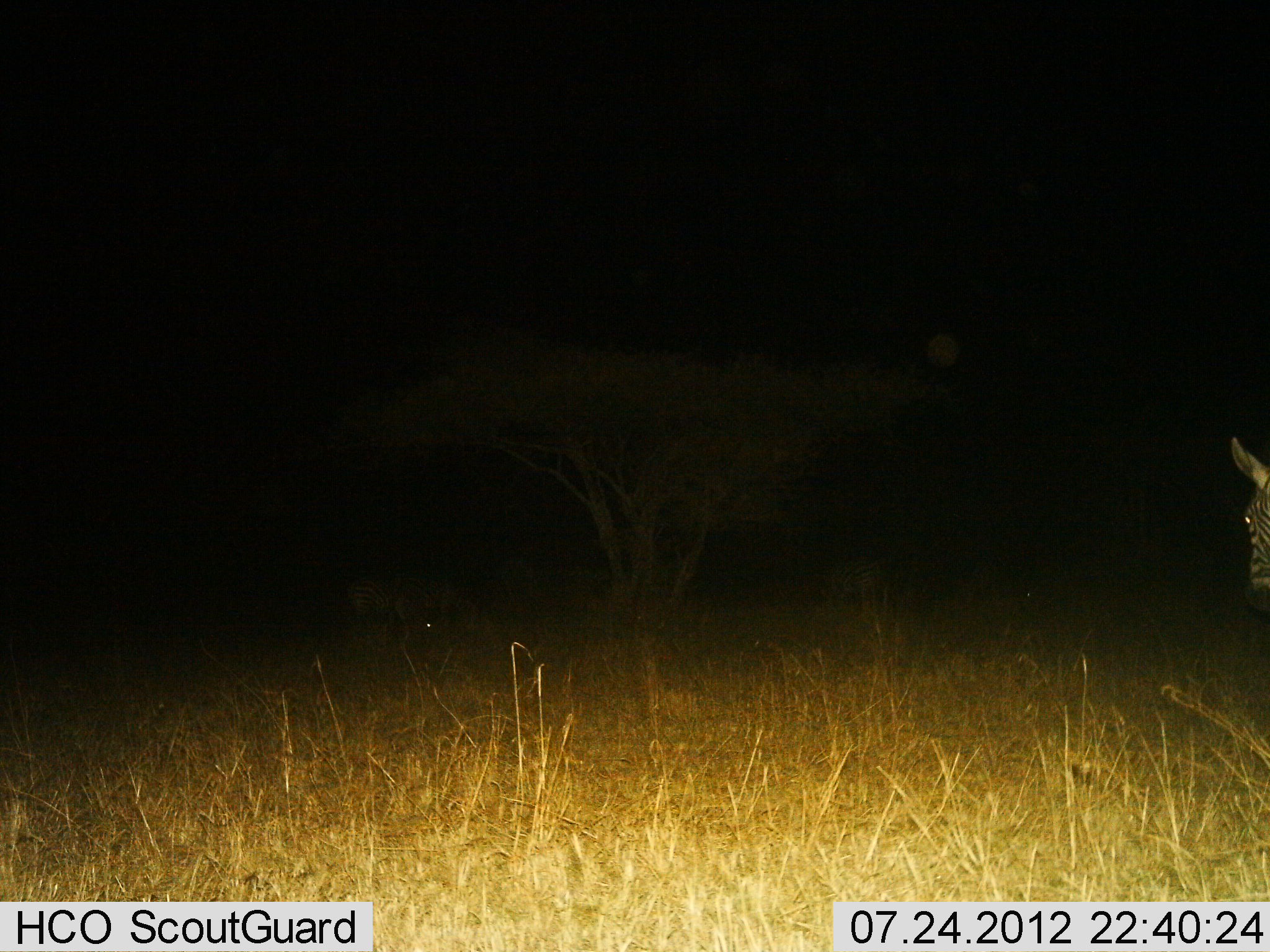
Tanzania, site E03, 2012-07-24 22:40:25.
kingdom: Animalia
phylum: Chordata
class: Mammalia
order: Perissodactyla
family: Equidae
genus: Equus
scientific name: Equus quagga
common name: plains zebra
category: zebra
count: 1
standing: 91%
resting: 0%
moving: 9%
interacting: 0%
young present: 0%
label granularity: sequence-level